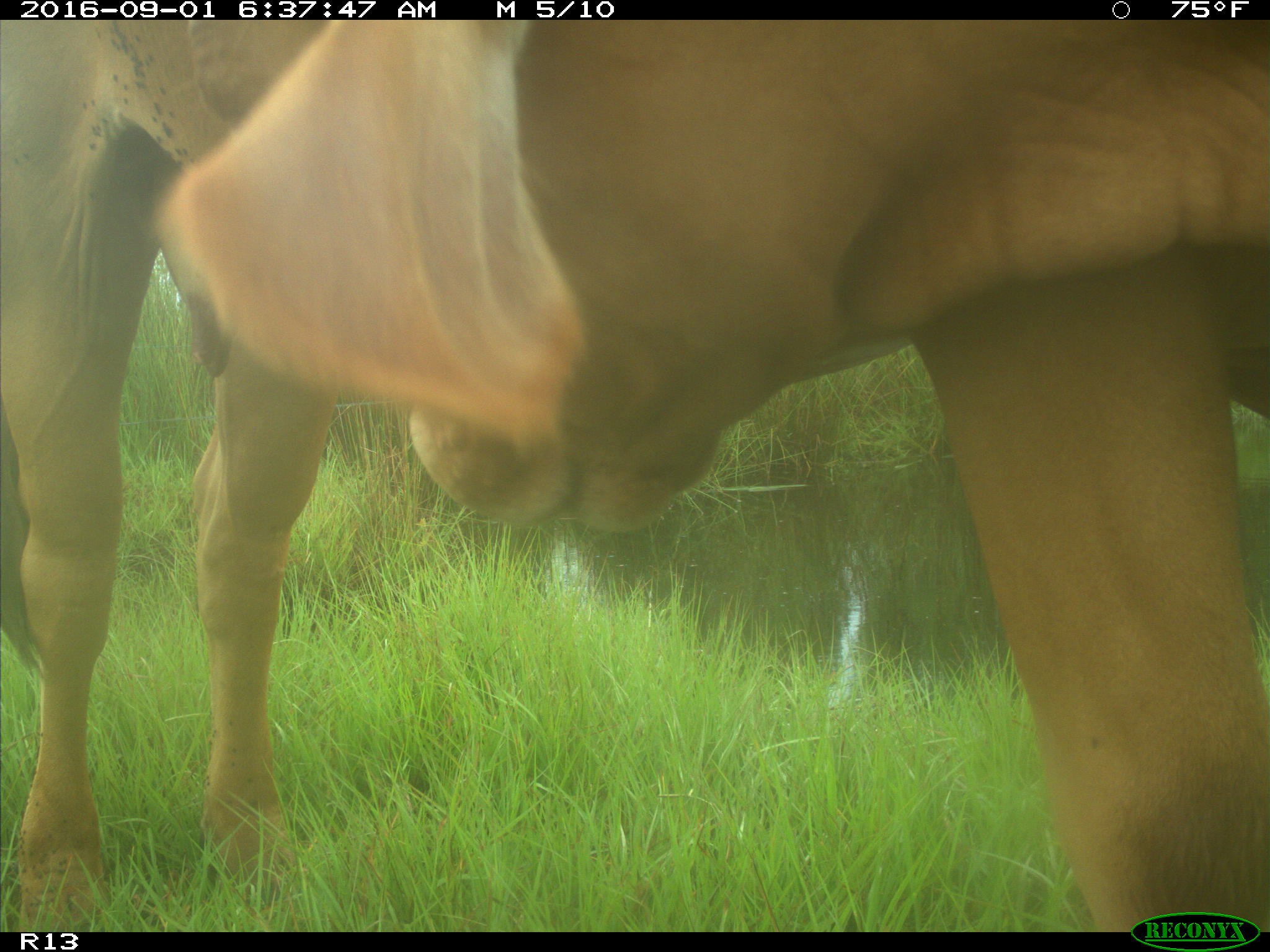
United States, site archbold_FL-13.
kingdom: Animalia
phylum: Chordata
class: Mammalia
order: Artiodactyla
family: Bovidae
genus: Bos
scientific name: Bos taurus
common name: domestic cow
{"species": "Bos taurus (domestic cow)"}